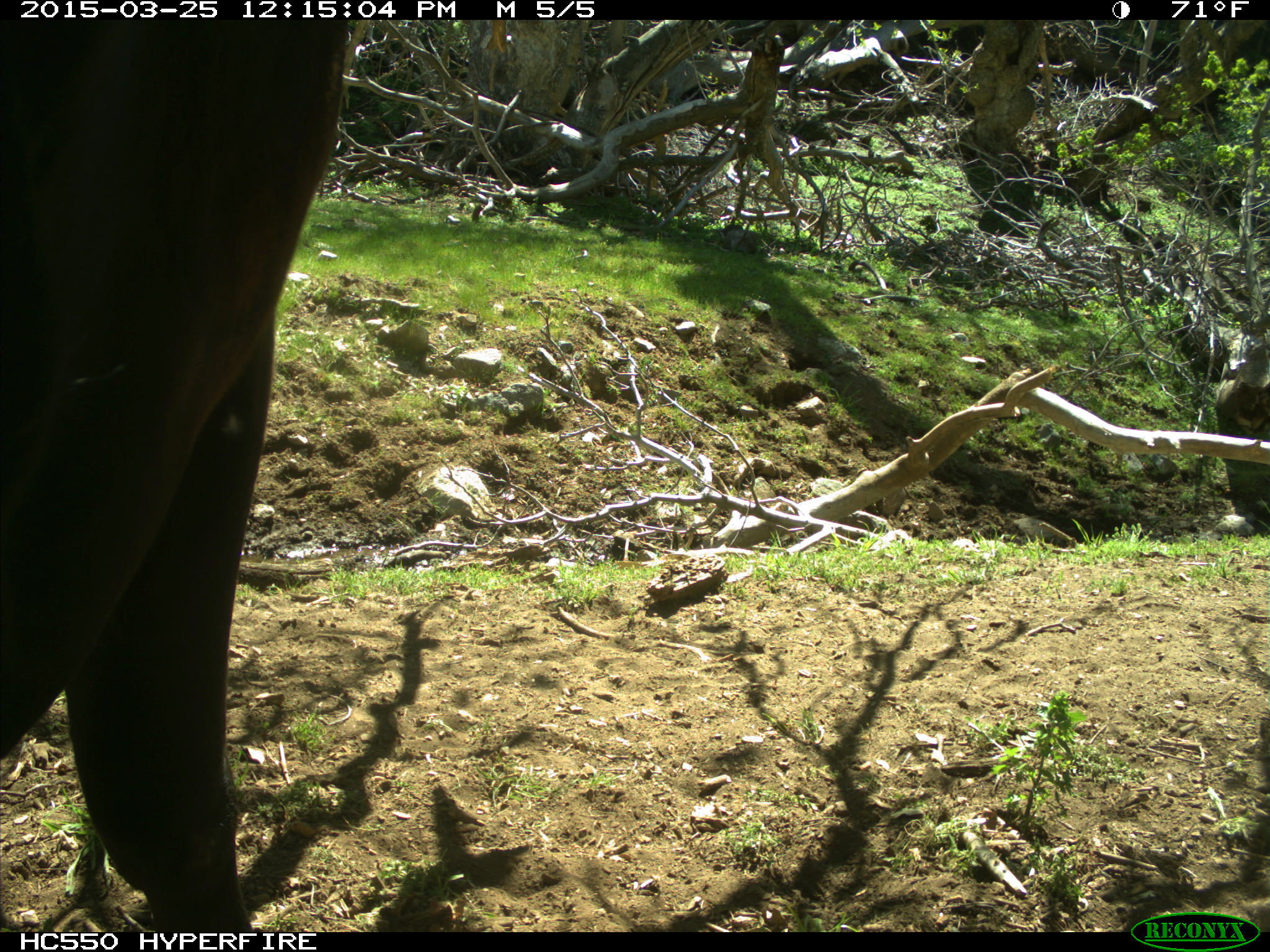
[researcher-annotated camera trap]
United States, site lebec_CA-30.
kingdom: Animalia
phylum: Chordata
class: Mammalia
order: Artiodactyla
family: Bovidae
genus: Bos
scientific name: Bos taurus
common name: domestic cow